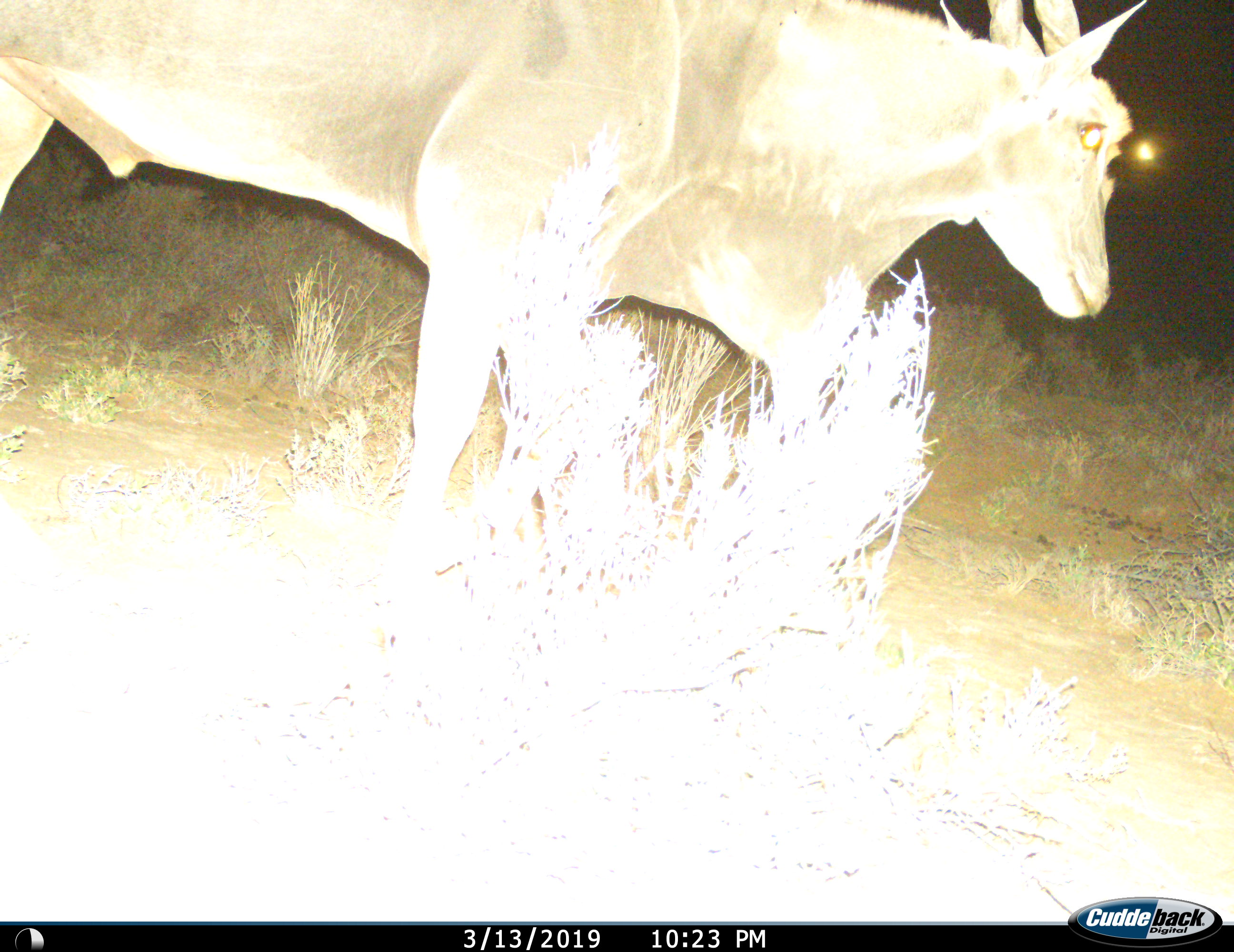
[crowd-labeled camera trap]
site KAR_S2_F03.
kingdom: Animalia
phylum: Chordata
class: Mammalia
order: Artiodactyla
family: Bovidae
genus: Tragelaphus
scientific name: Tragelaphus oryx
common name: eland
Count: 1.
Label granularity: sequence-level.